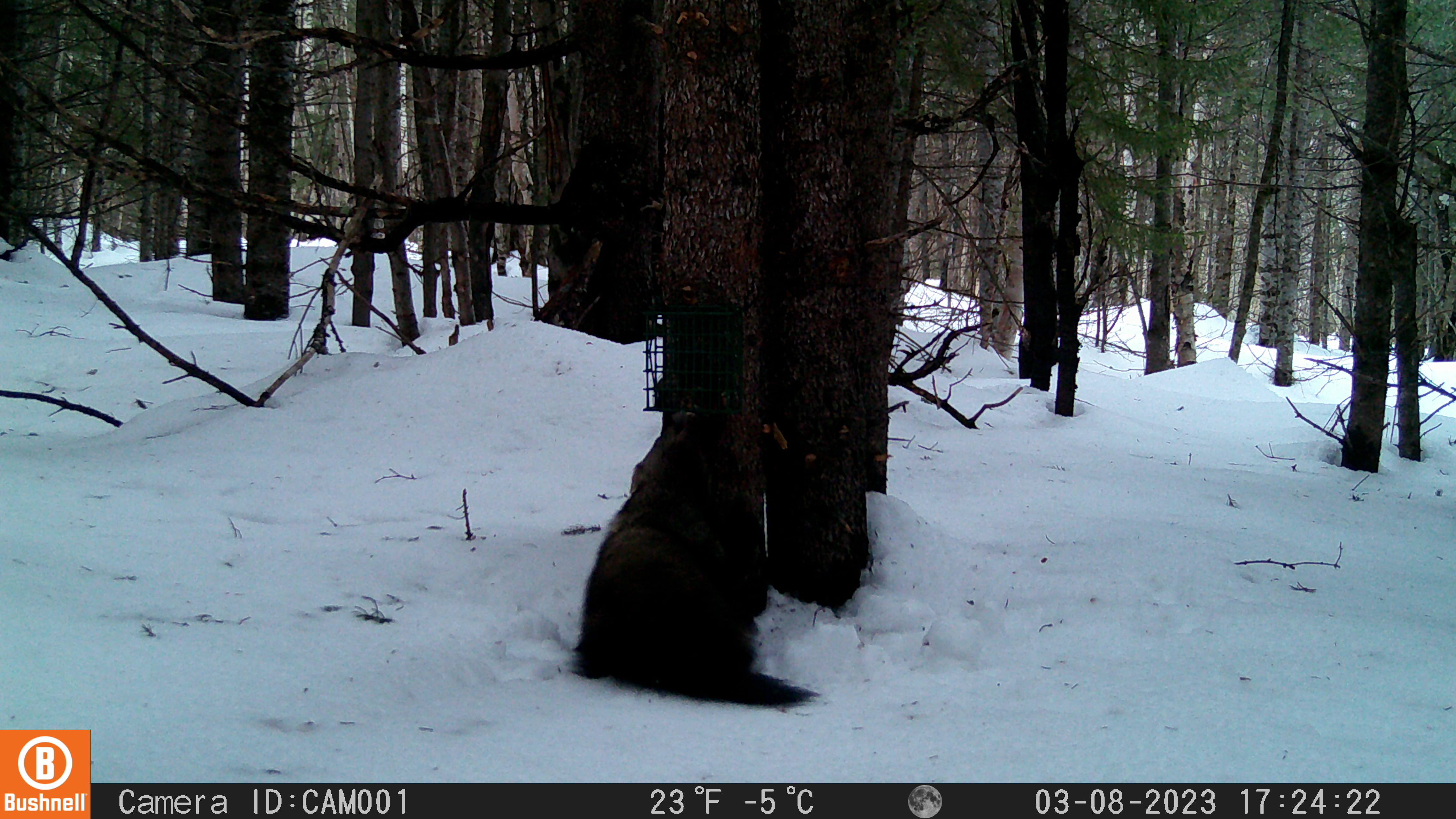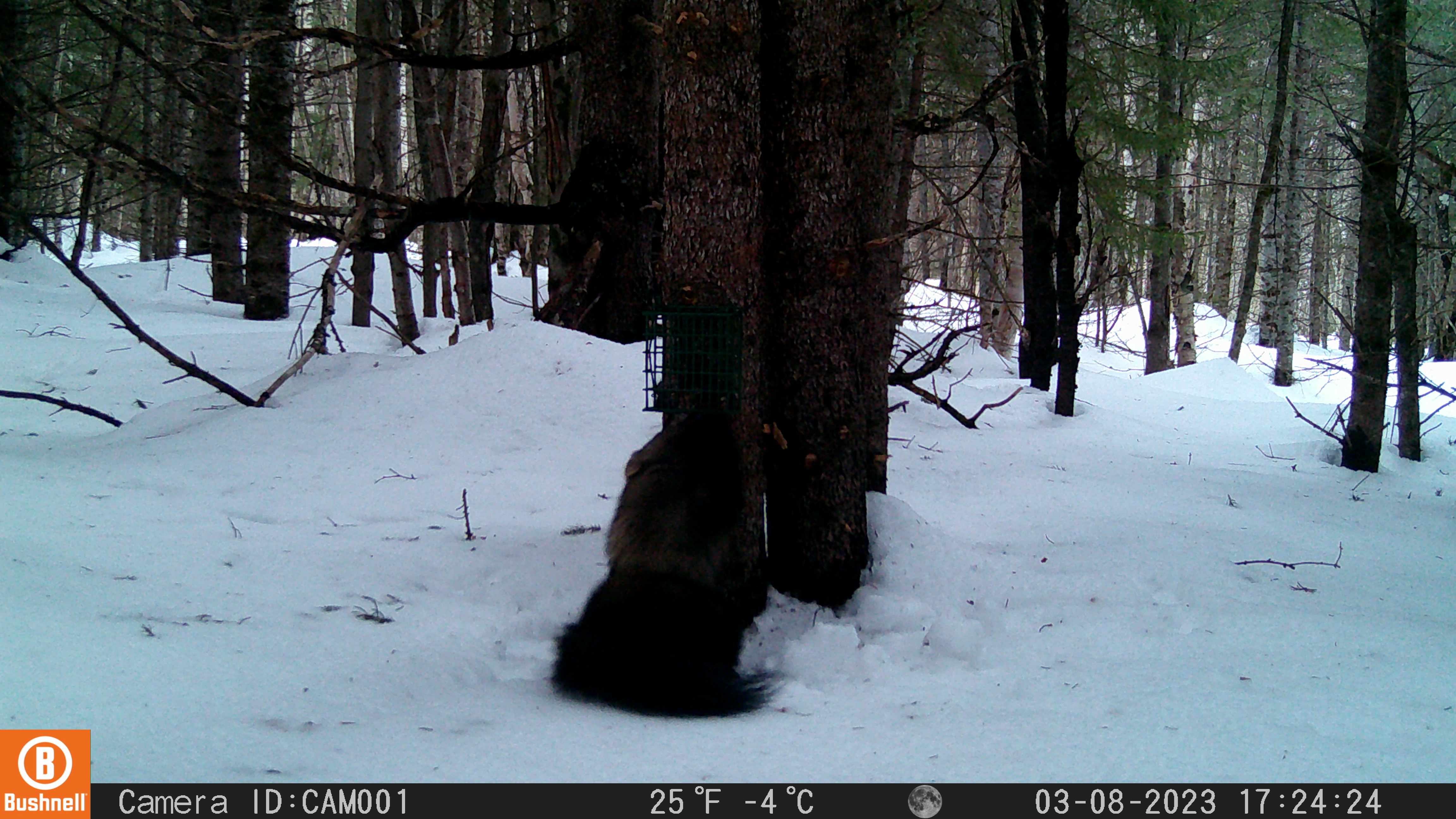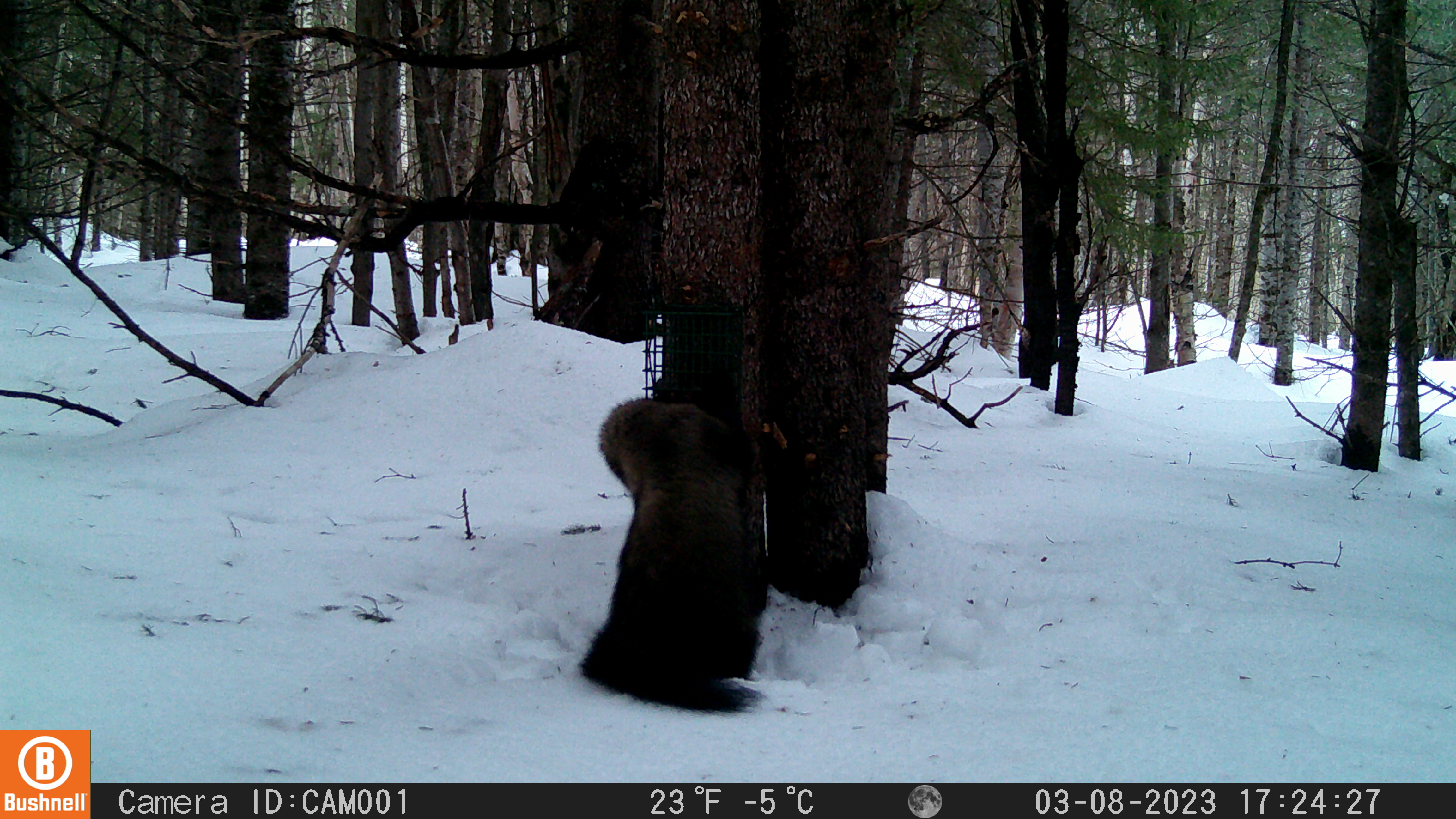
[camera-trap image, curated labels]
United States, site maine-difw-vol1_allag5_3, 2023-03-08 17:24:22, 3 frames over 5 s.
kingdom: Animalia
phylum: Chordata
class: Mammalia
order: Carnivora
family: Mustelidae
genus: Pekania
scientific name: Pekania pennanti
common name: fisher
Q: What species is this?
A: Fisher (Pekania pennanti).